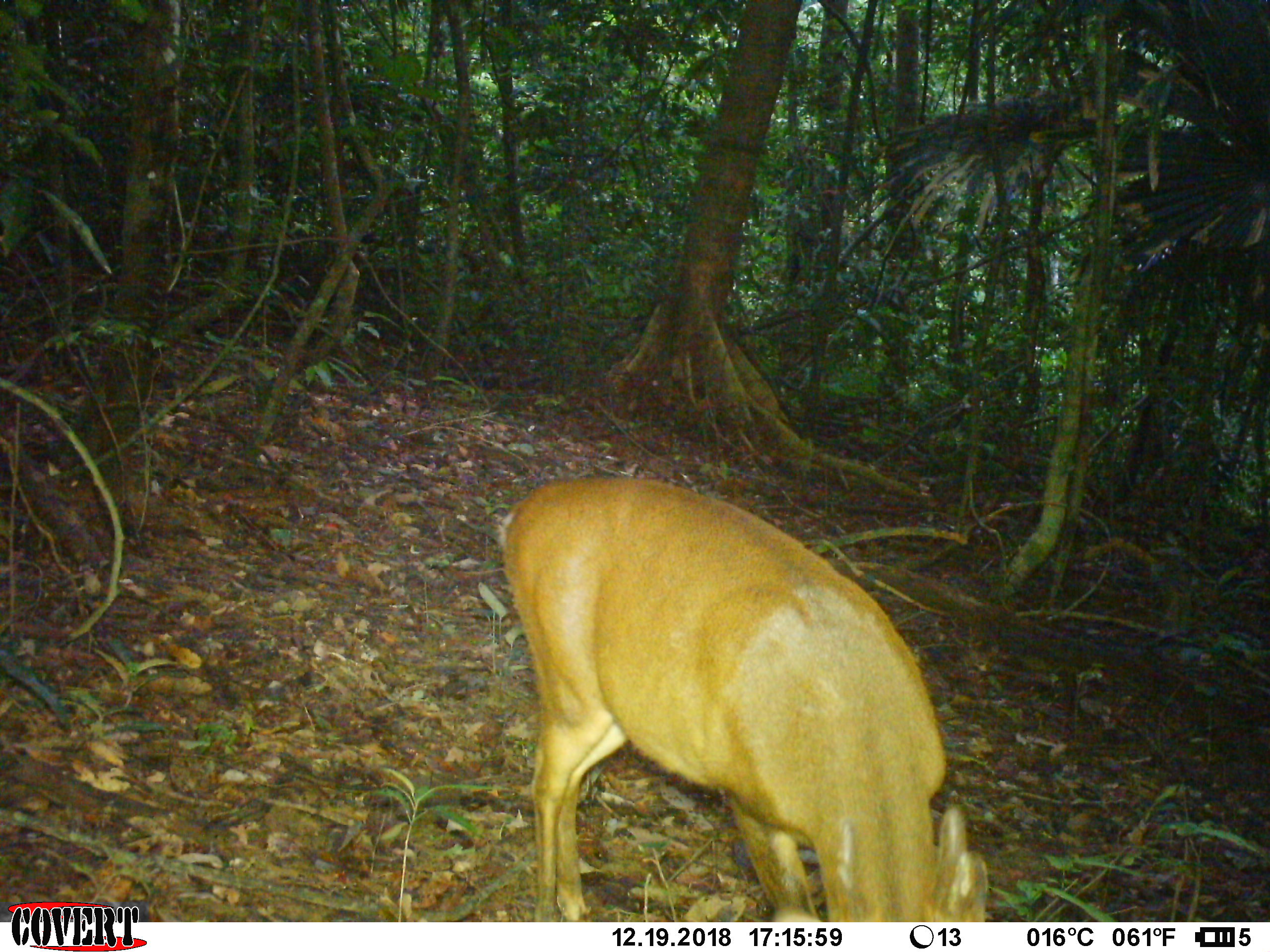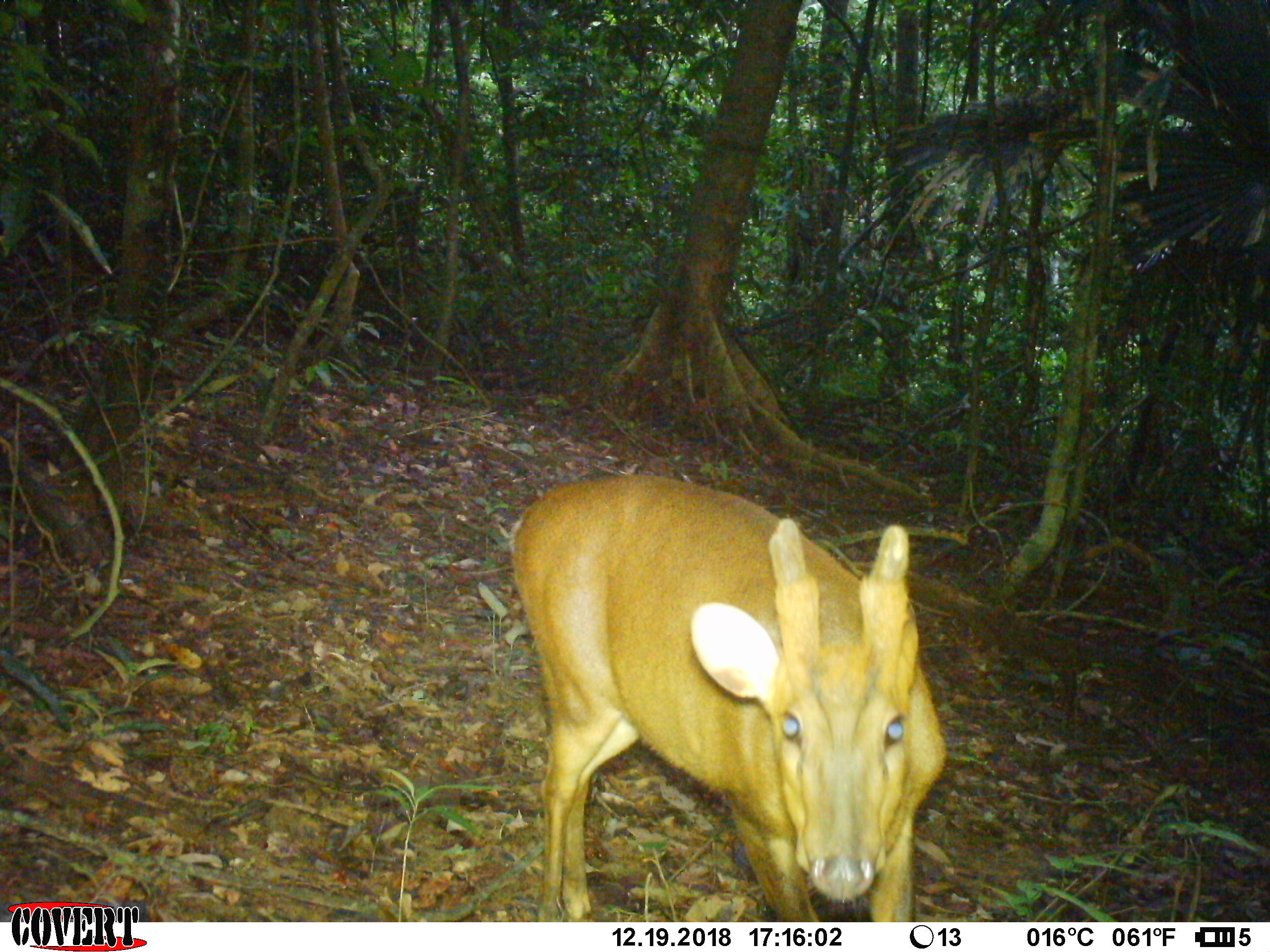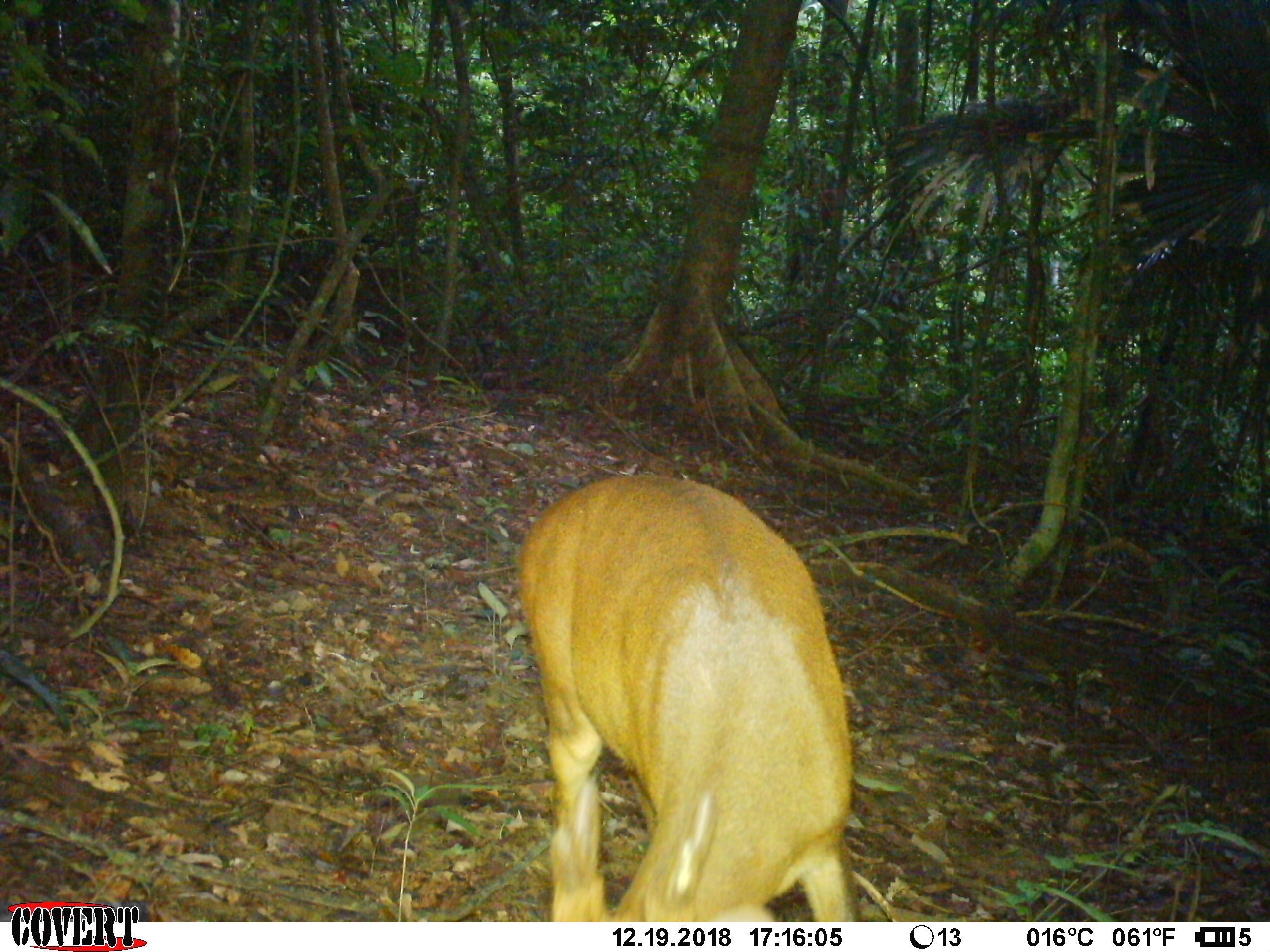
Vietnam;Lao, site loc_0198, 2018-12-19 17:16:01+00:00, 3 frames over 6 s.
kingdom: Animalia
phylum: Chordata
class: Mammalia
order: Artiodactyla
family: Cervidae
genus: Muntiacus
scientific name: Muntiacus vuquangensis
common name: large-antlered muntjac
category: large antlered muntjac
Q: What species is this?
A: Large antlered muntjac (large-antlered muntjac) (Muntiacus vuquangensis).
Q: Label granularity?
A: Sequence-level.